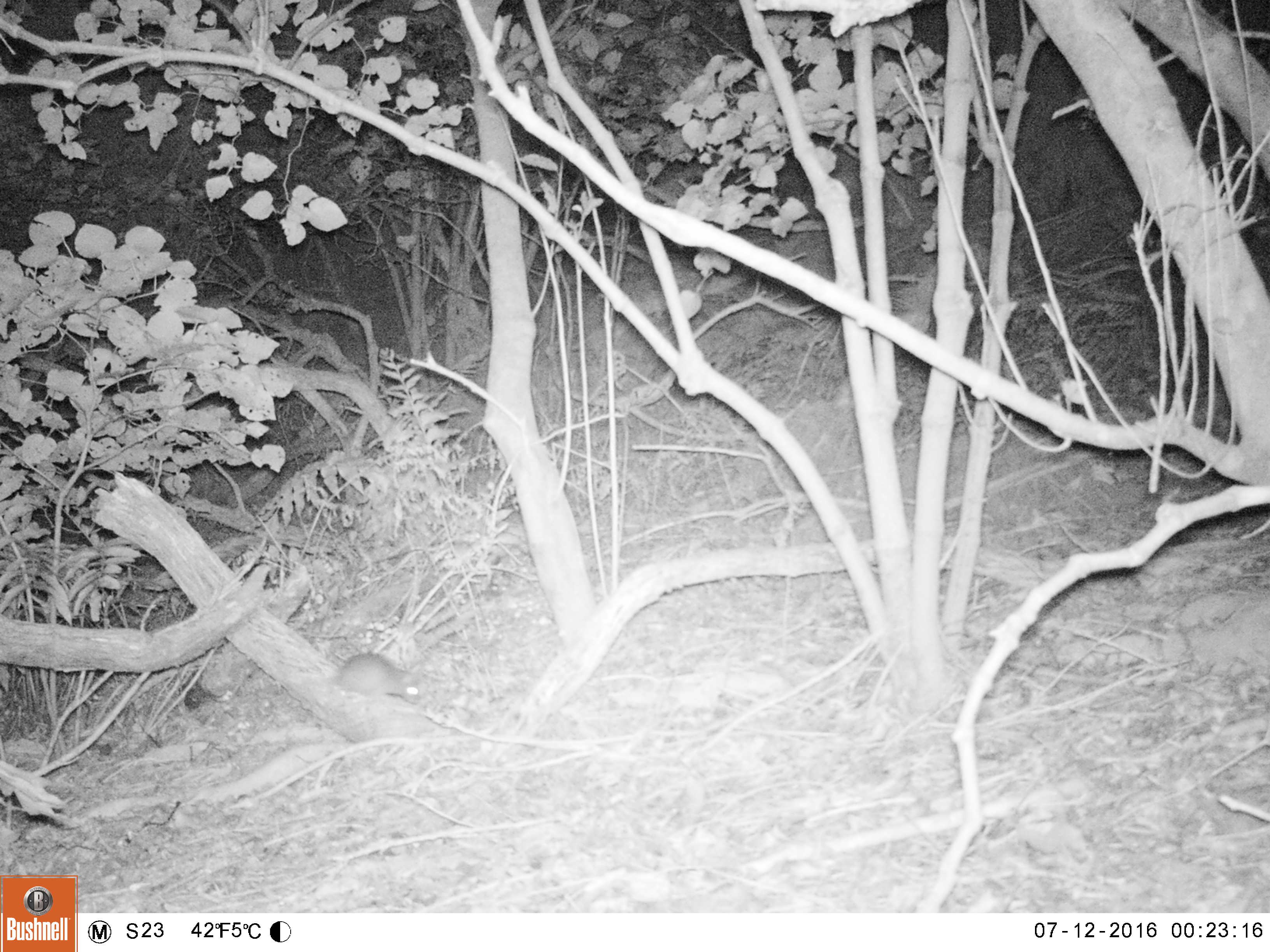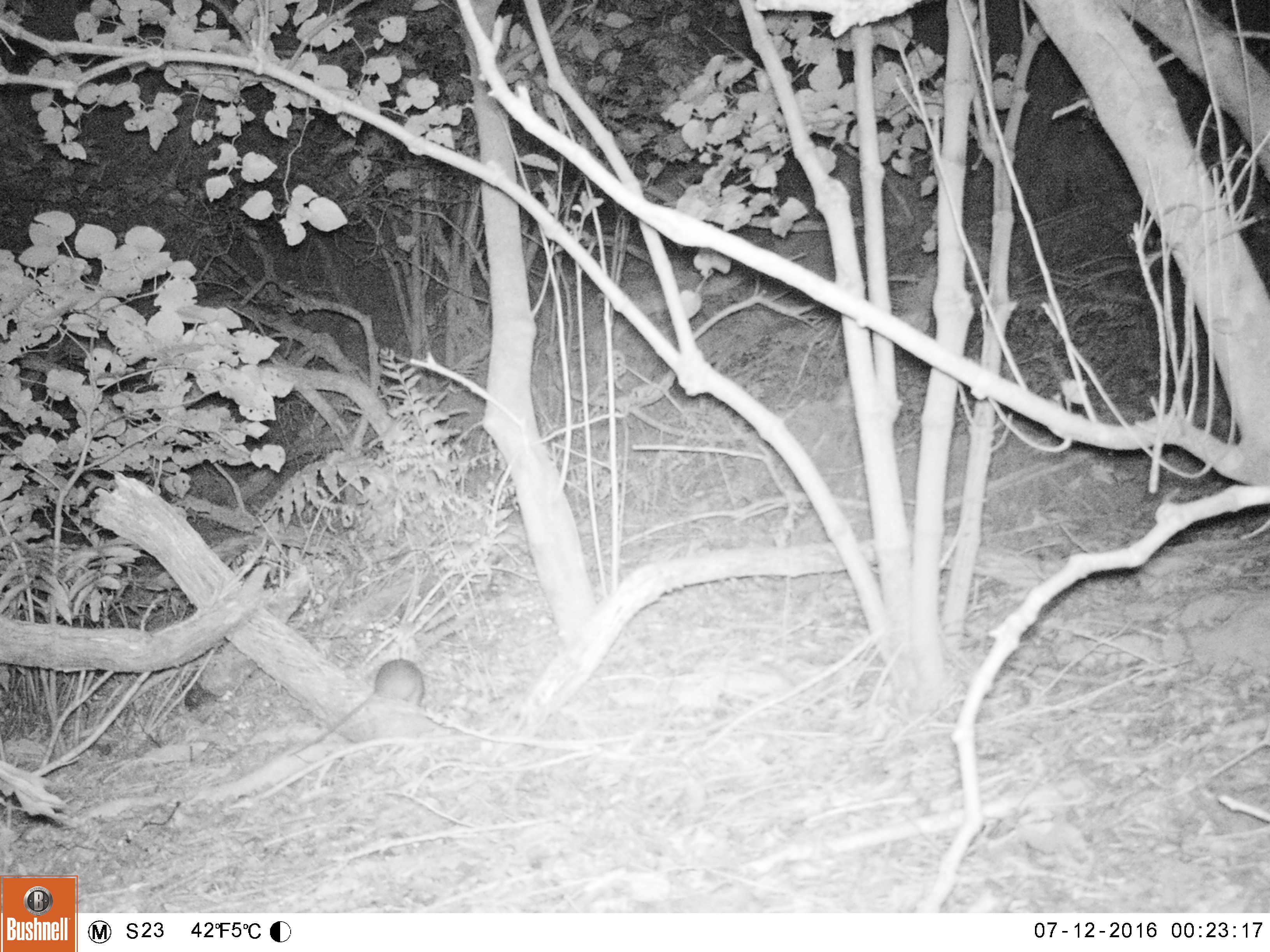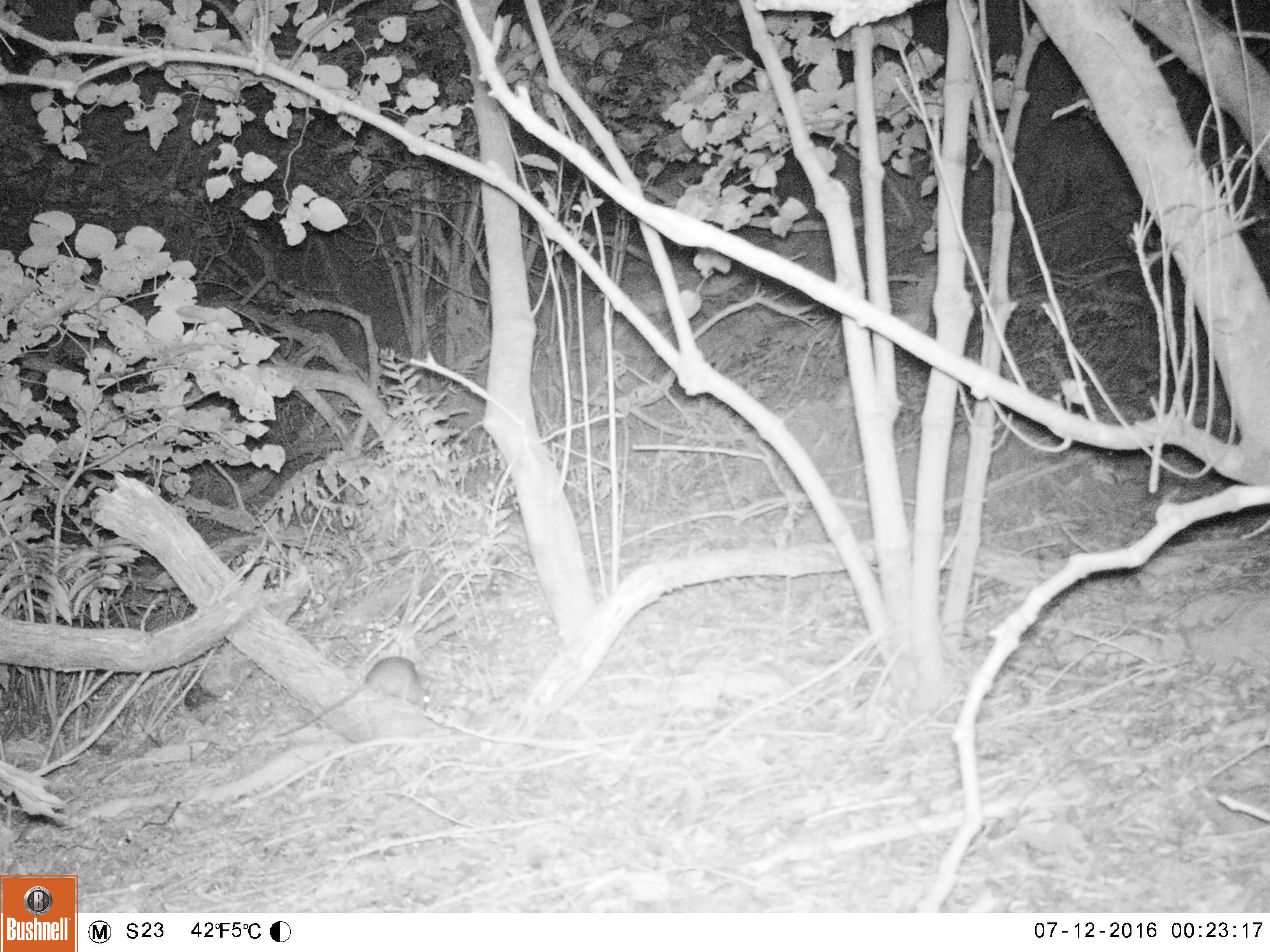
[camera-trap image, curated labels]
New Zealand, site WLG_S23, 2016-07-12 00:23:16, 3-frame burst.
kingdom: Animalia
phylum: Chordata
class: Mammalia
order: Rodentia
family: Muridae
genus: Rattus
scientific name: Rattus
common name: rat